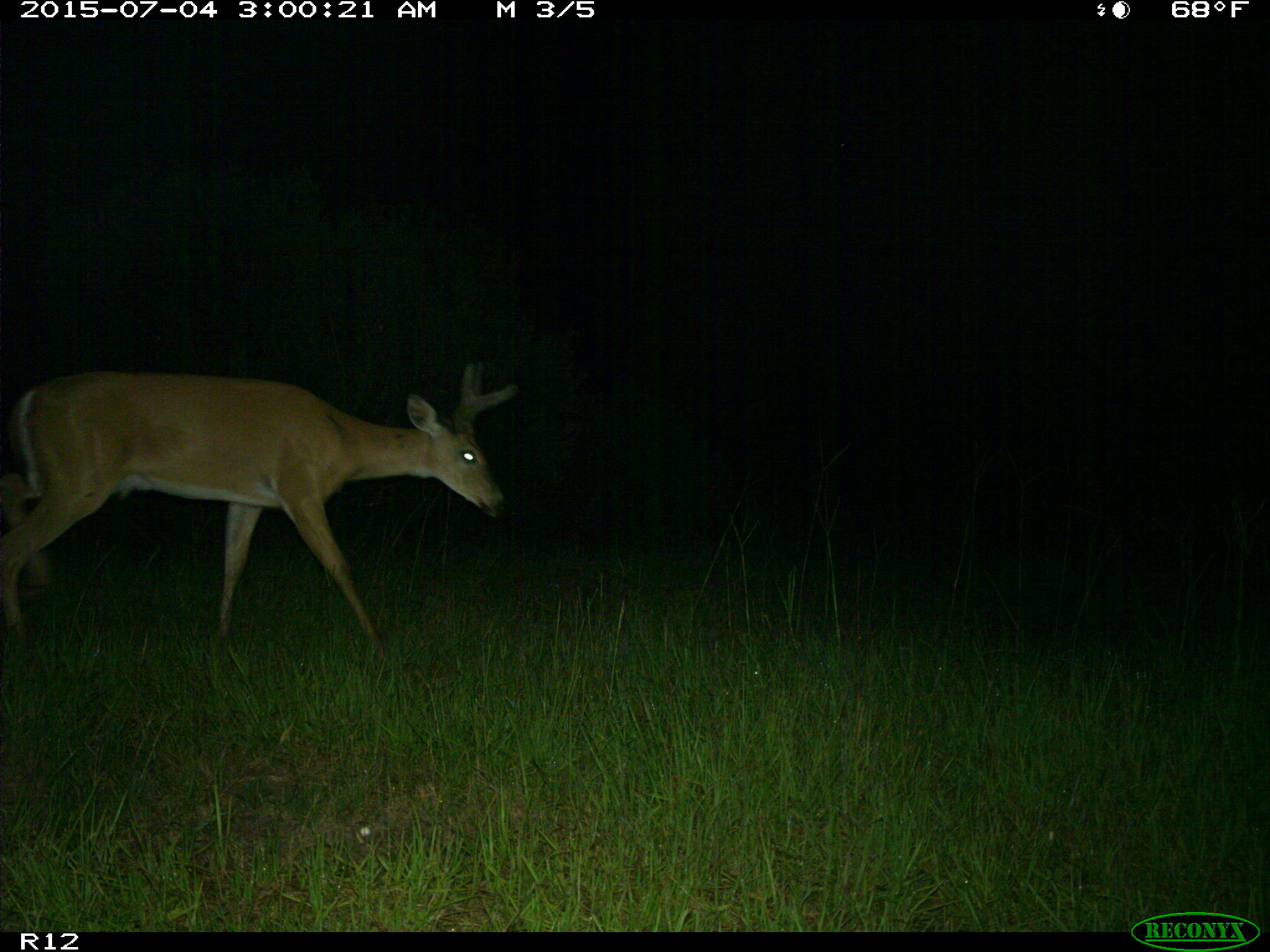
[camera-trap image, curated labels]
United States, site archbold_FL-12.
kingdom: Animalia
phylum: Chordata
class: Mammalia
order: Artiodactyla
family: Cervidae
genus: Odocoileus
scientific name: Odocoileus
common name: deer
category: unidentified deer